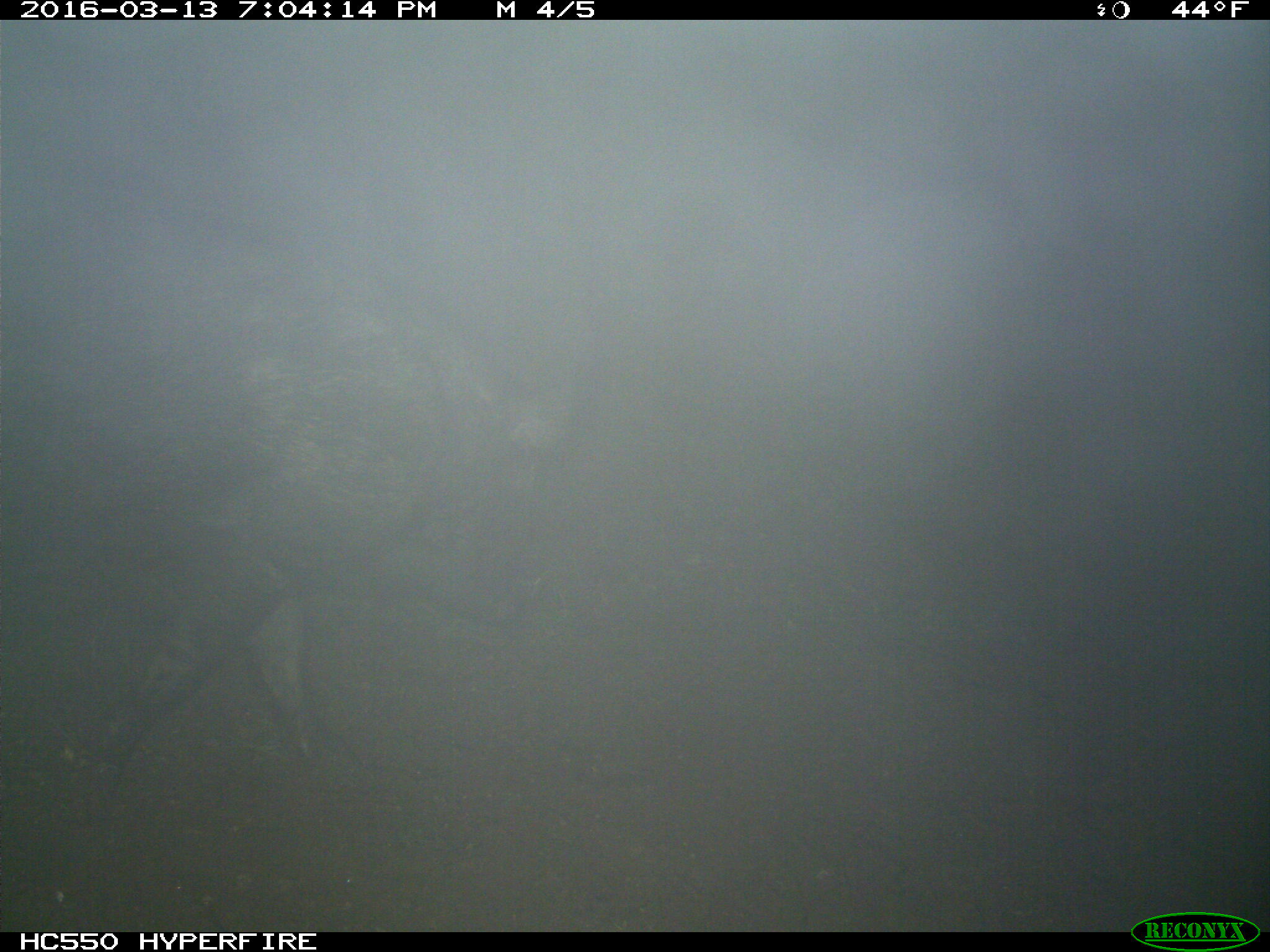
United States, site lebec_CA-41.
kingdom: Animalia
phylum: Chordata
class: Mammalia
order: Artiodactyla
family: Suidae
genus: Sus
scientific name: Sus scrofa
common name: wild boar